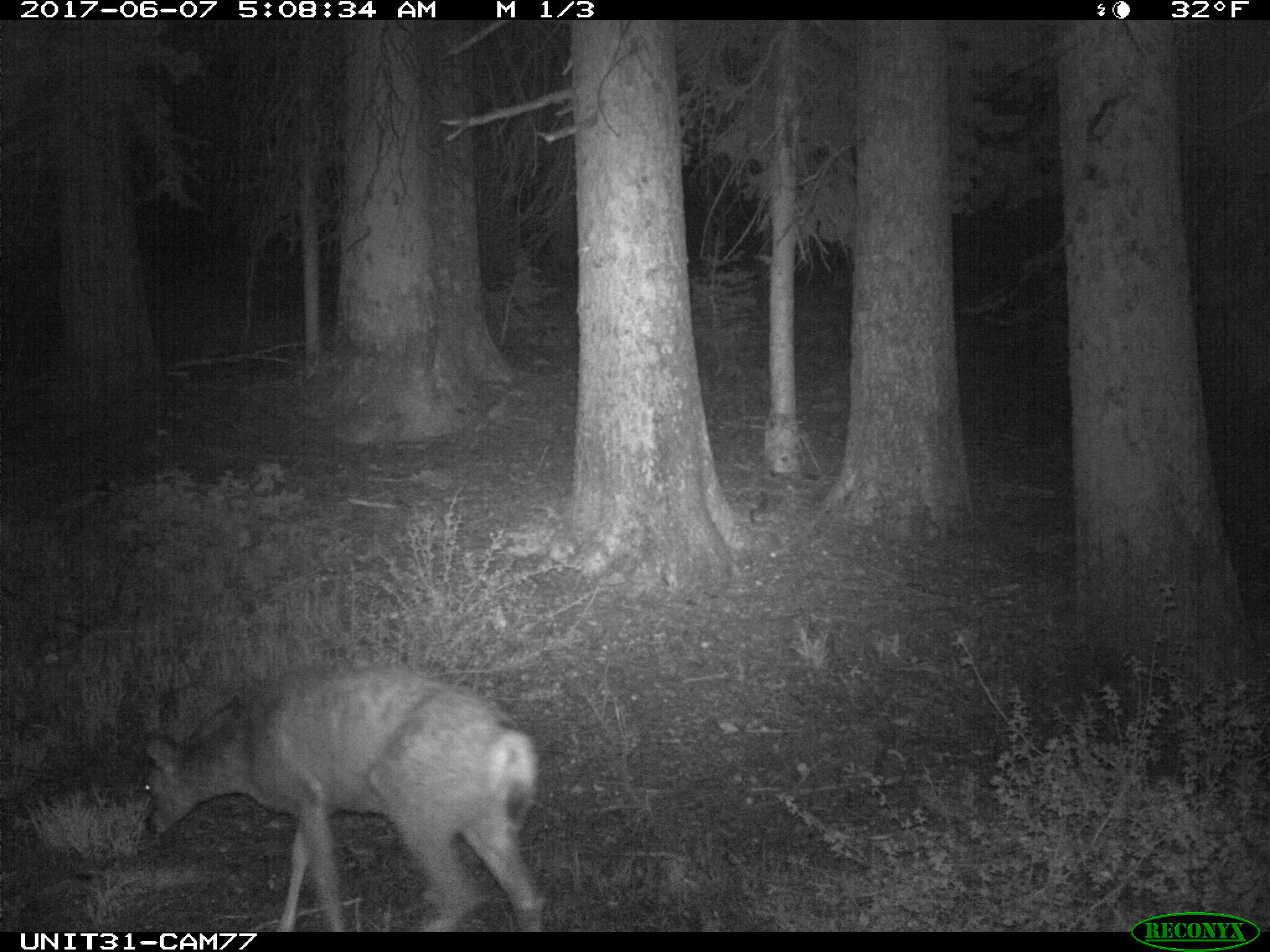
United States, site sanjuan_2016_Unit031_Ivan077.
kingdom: Animalia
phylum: Chordata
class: Mammalia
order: Artiodactyla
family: Cervidae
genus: Odocoileus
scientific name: Odocoileus hemionus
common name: mule deer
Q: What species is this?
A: Odocoileus hemionus (mule deer).